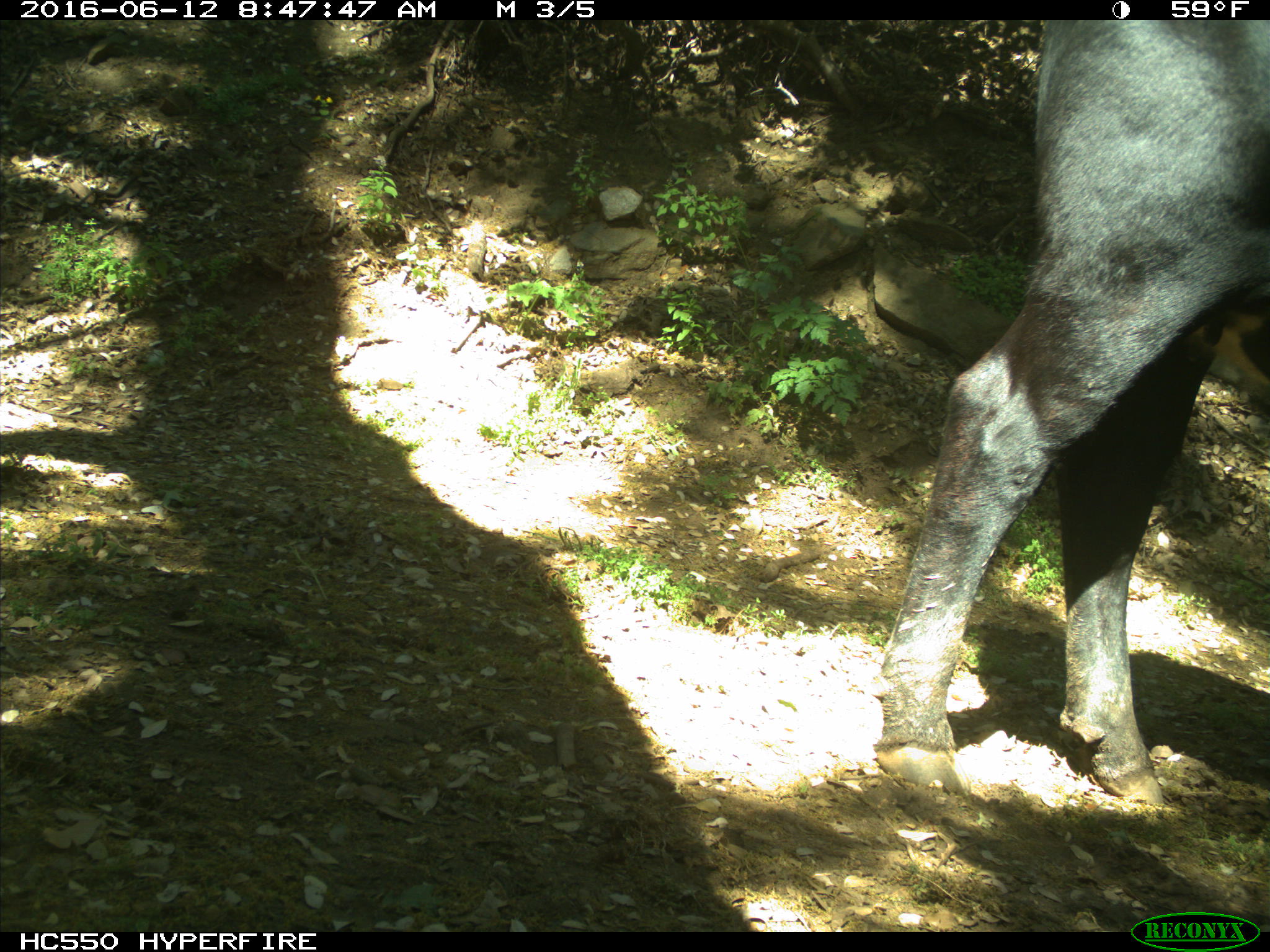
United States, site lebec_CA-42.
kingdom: Animalia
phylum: Chordata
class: Mammalia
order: Artiodactyla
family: Bovidae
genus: Bos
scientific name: Bos taurus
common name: domestic cow